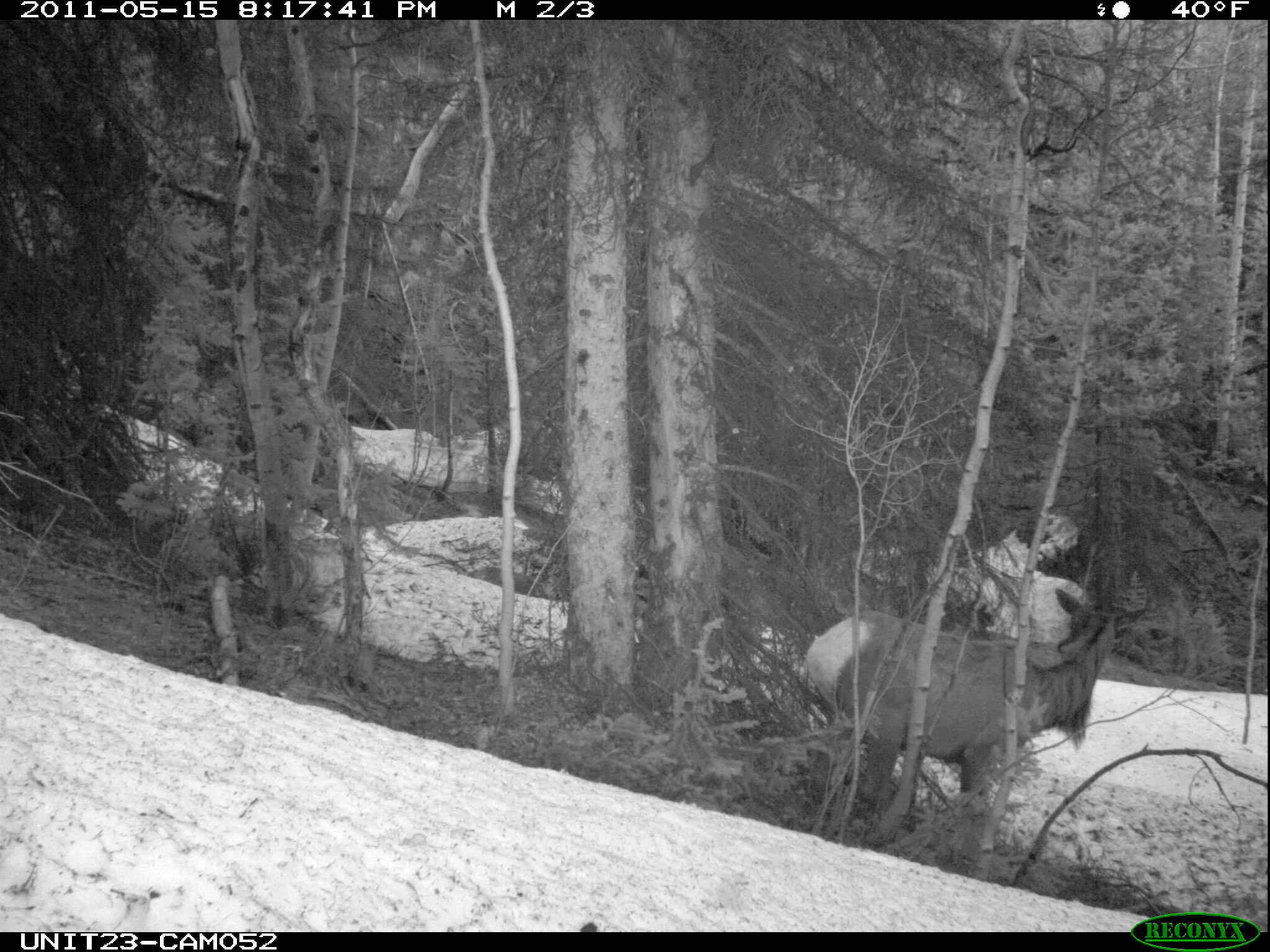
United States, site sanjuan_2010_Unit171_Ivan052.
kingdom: Animalia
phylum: Chordata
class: Mammalia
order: Artiodactyla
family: Cervidae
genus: Cervus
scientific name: Cervus elaphus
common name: red deer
Cervus elaphus (red deer).